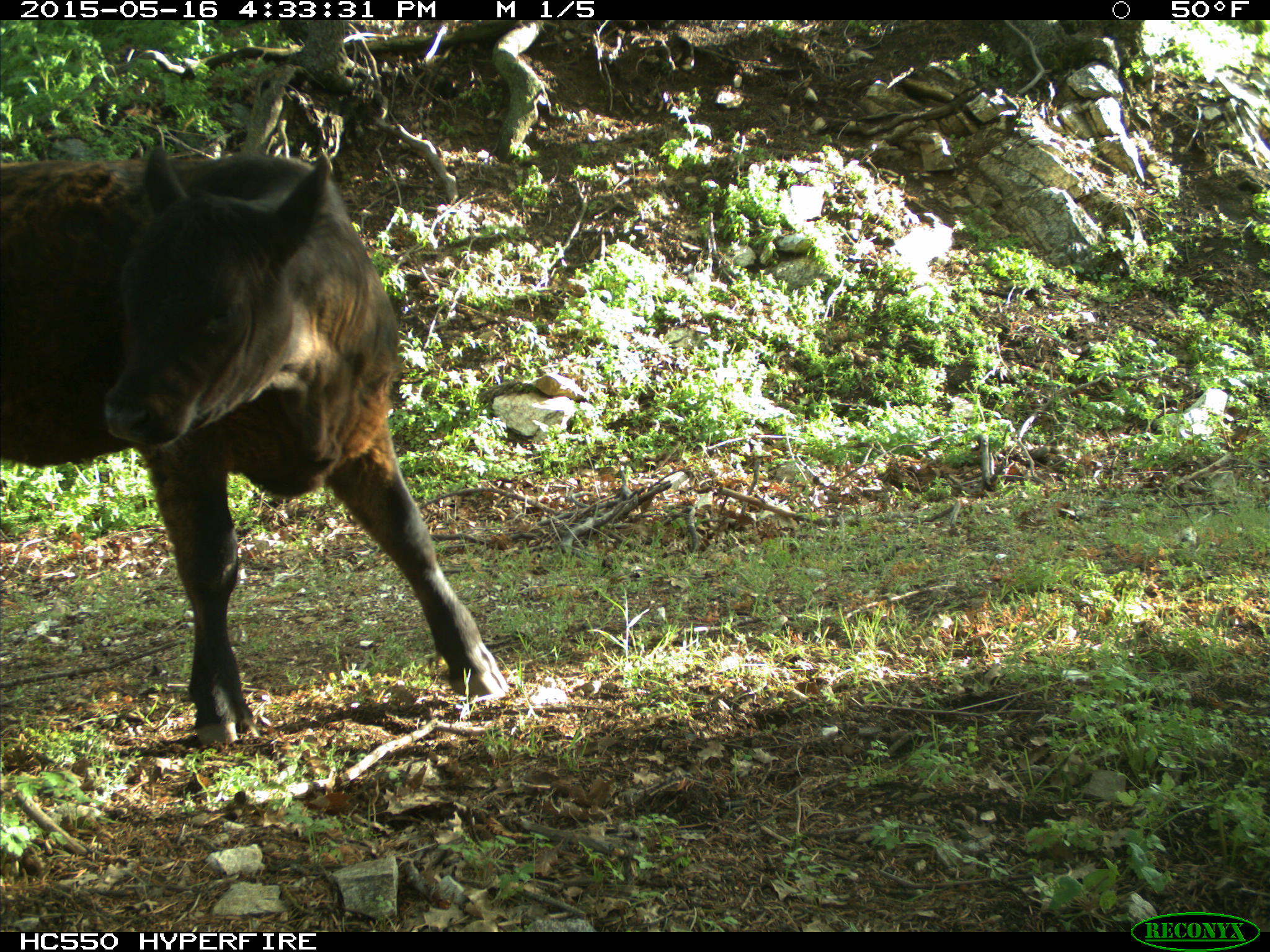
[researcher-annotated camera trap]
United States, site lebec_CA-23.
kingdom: Animalia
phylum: Chordata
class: Mammalia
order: Artiodactyla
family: Bovidae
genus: Bos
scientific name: Bos taurus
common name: domestic cow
Bos taurus (domestic cow).